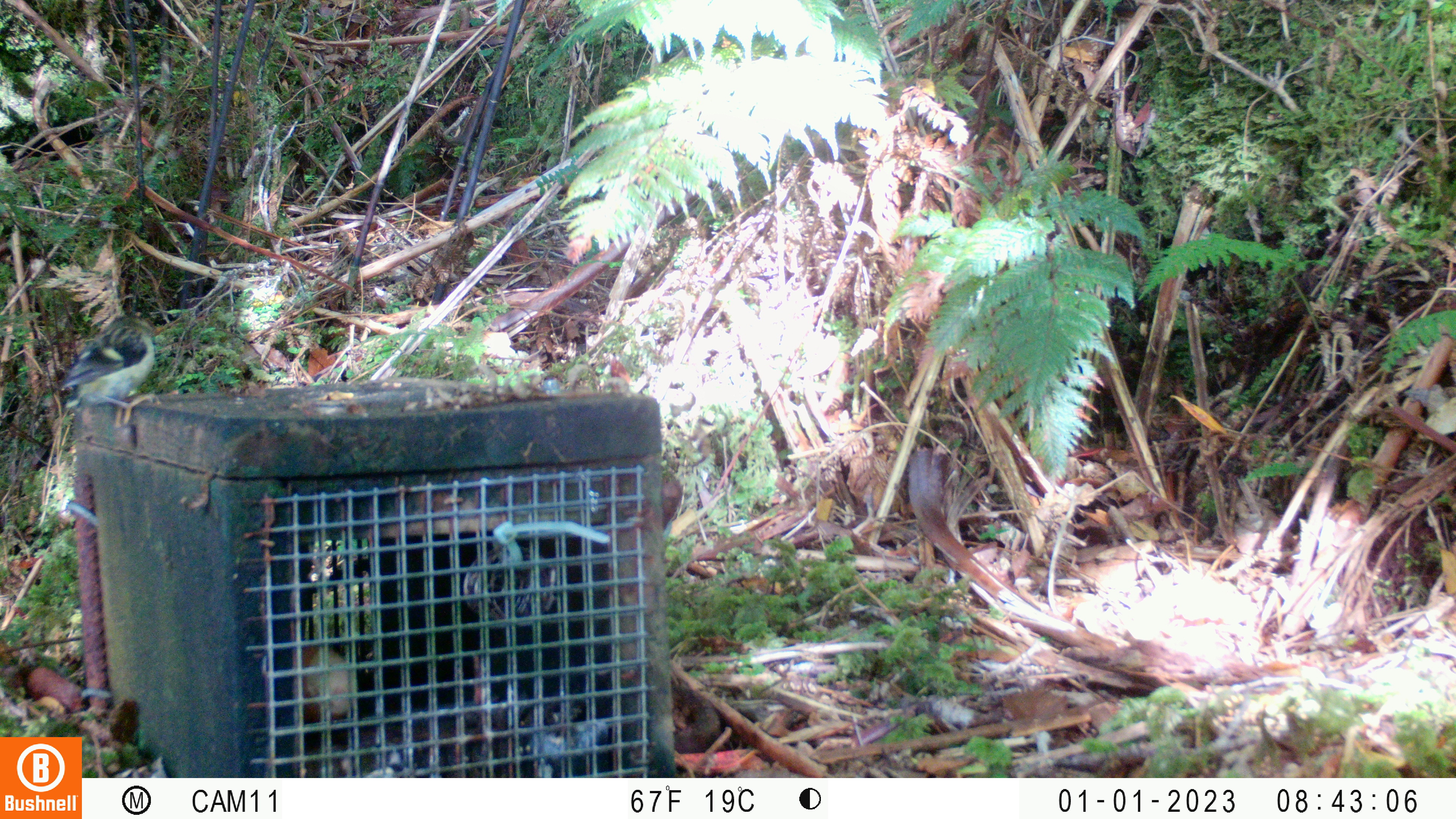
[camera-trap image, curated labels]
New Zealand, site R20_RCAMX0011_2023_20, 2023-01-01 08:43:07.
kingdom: Animalia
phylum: Chordata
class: Aves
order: Passeriformes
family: Acanthisittidae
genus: Acanthisitta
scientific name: Acanthisitta chloris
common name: rifleman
Rifleman (Acanthisitta chloris).